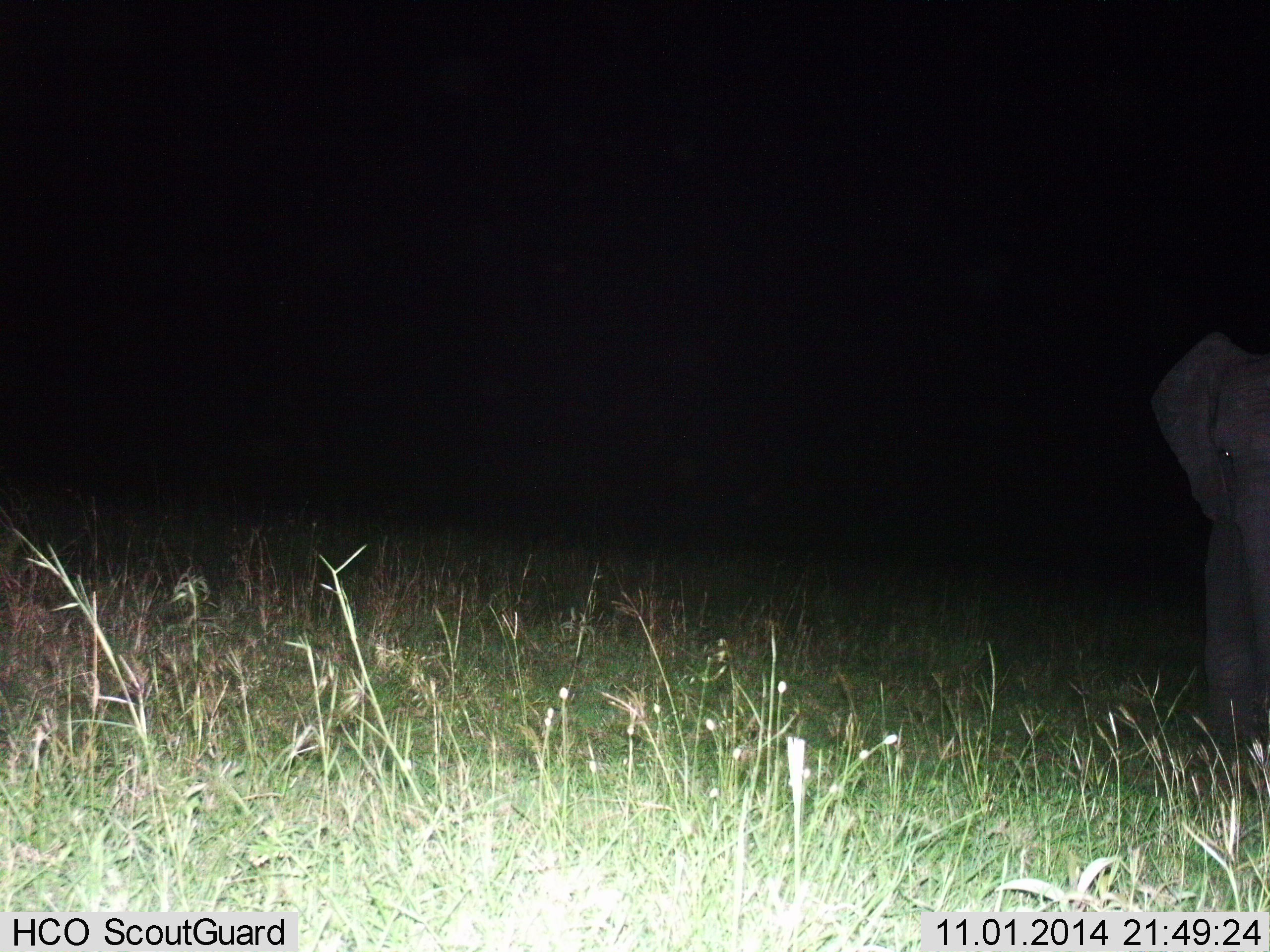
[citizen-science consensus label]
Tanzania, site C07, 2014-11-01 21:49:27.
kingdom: Animalia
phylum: Chordata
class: Mammalia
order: Proboscidea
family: Elephantidae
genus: Loxodonta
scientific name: Loxodonta africana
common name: african bush elephant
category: elephant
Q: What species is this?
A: Elephant (african bush elephant) (Loxodonta africana).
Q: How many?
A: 1.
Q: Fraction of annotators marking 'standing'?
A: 90%.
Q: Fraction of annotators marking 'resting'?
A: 0%.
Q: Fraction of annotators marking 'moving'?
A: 10%.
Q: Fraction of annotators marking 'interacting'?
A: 0%.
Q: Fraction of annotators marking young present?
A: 20%.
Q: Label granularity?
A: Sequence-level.